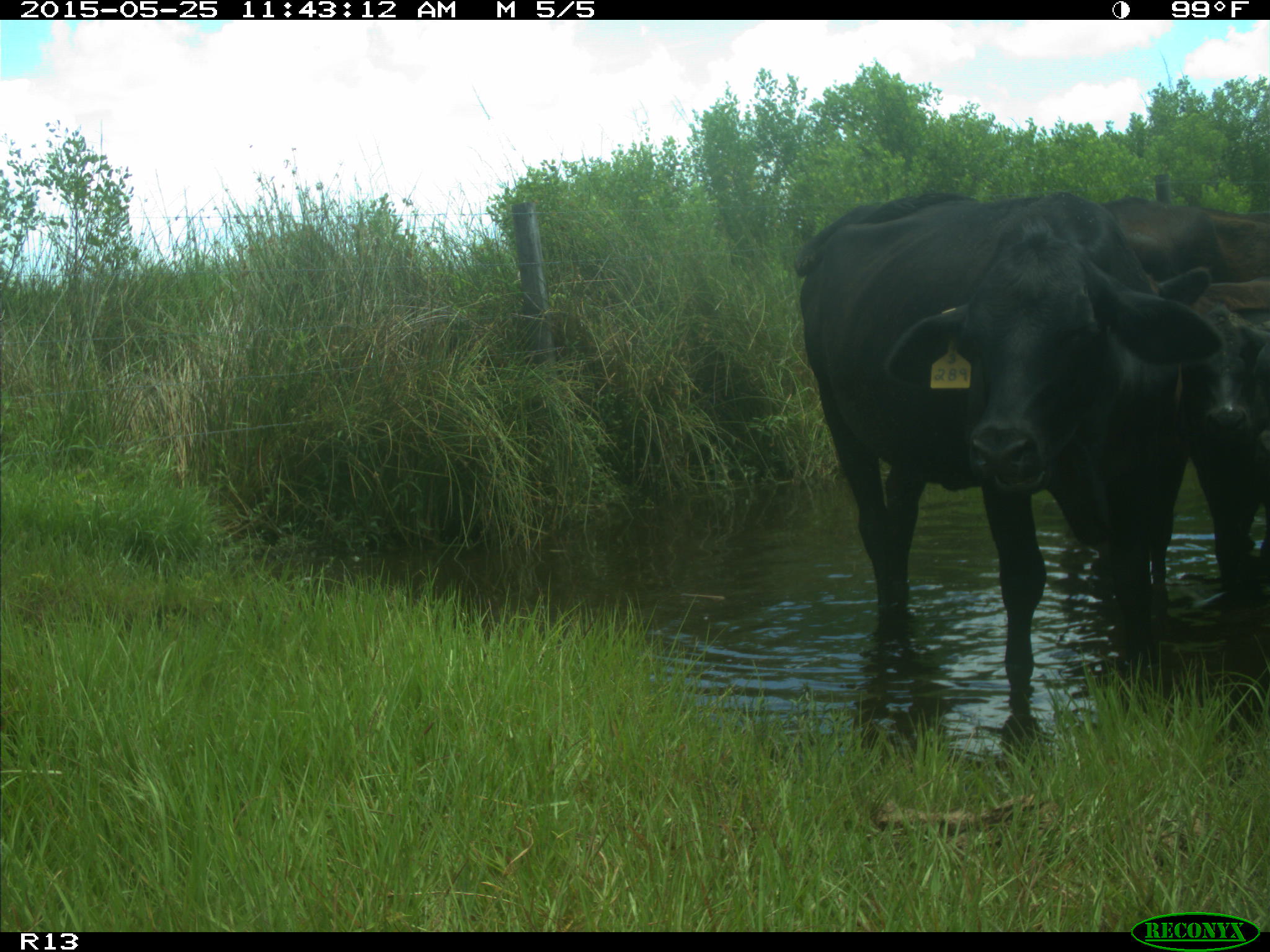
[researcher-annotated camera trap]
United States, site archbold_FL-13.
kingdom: Animalia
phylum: Chordata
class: Mammalia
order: Artiodactyla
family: Bovidae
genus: Bos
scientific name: Bos taurus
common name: domestic cow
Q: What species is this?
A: Bos taurus (domestic cow).